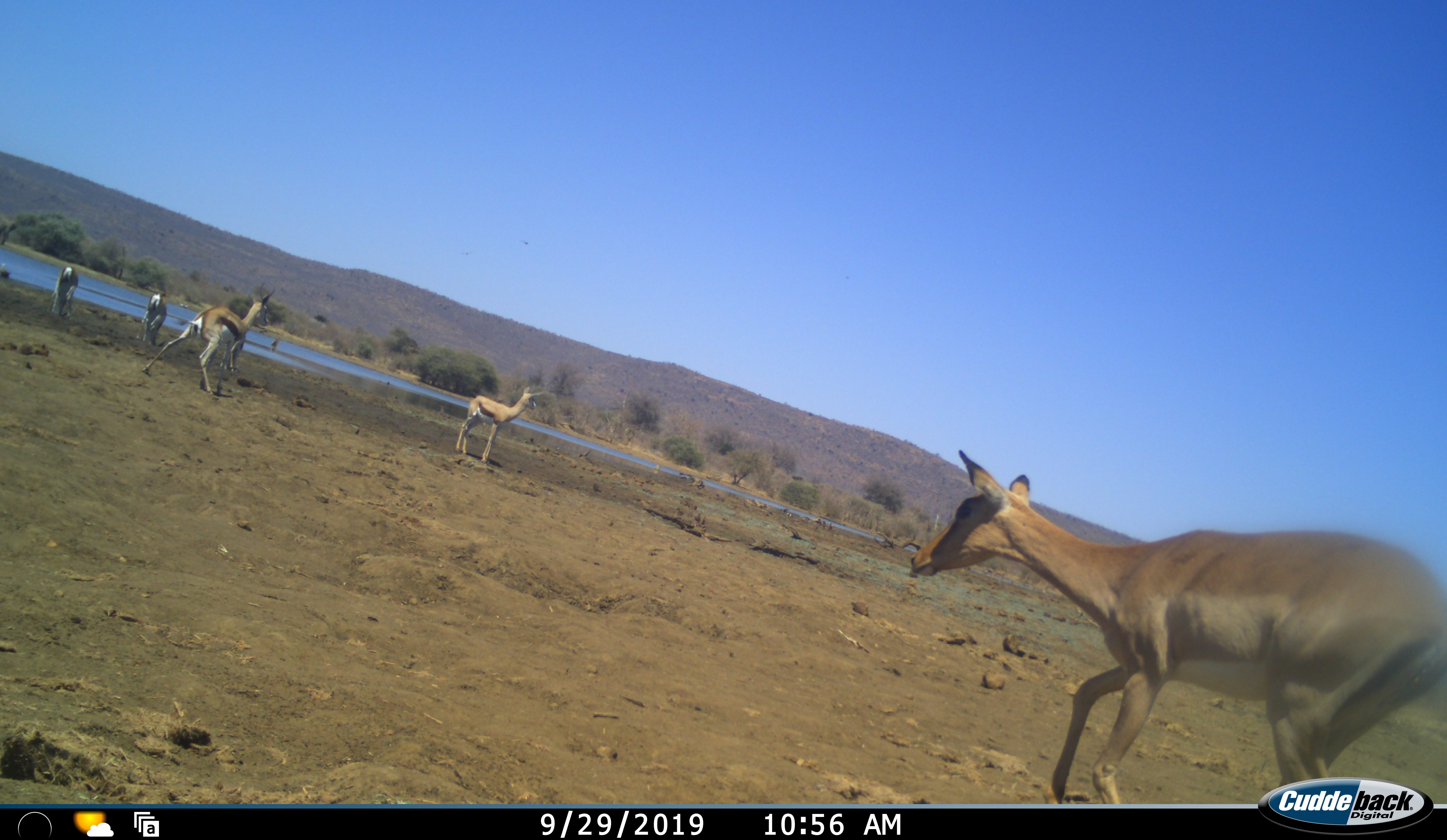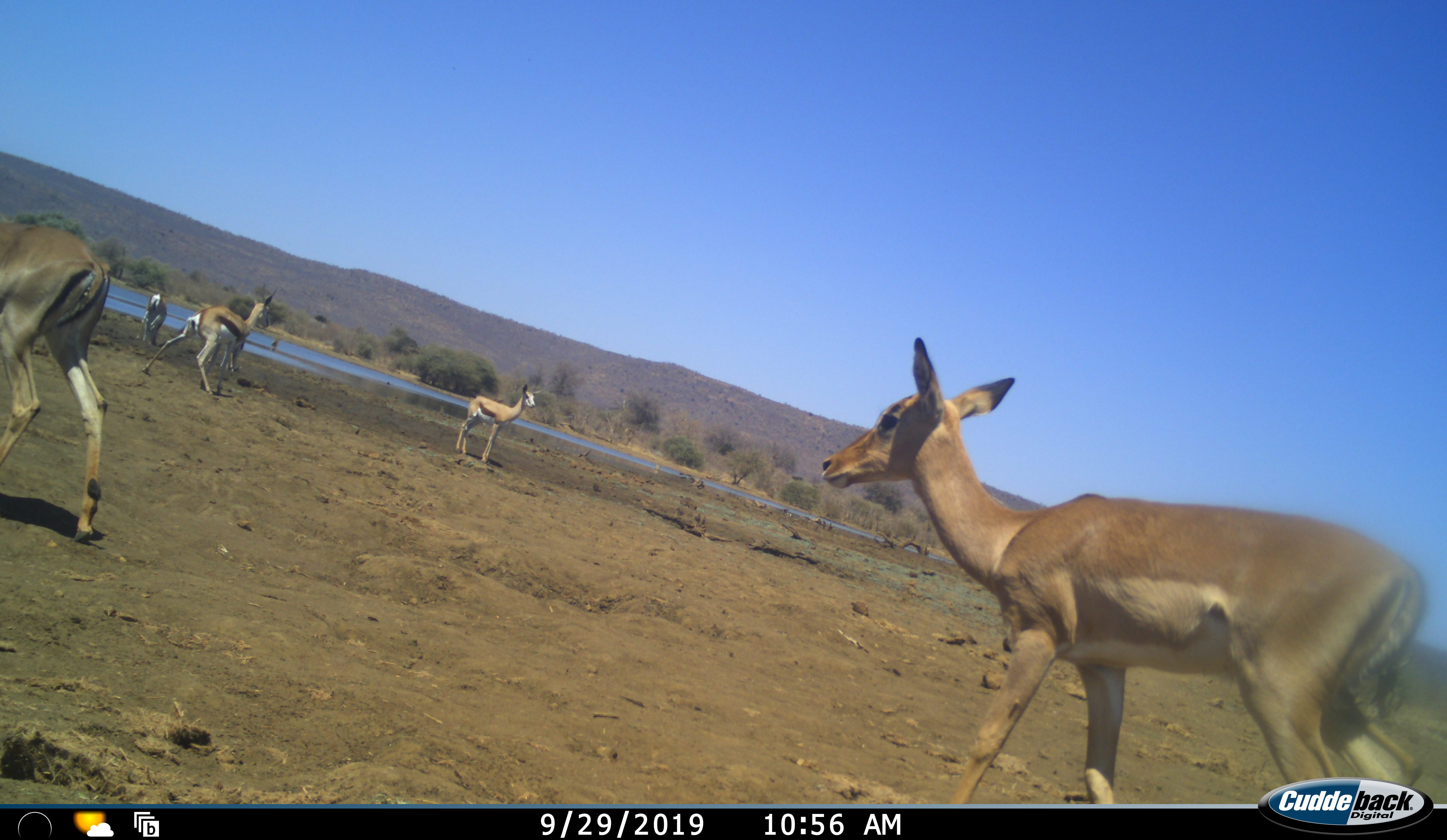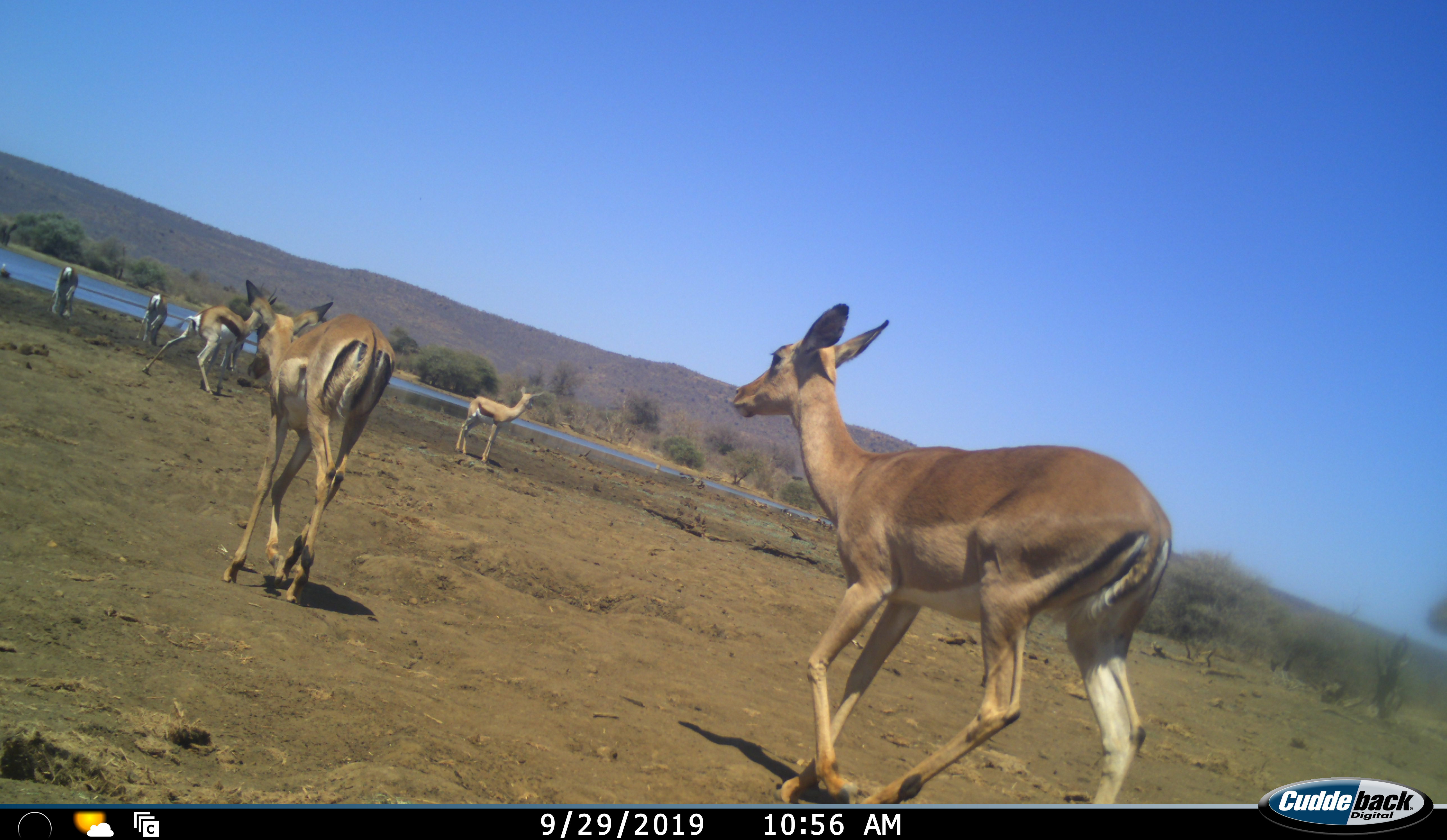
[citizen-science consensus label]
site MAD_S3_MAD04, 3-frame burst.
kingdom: Animalia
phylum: Chordata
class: Mammalia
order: Artiodactyla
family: Bovidae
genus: Aepyceros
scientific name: Aepyceros melampus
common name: impala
Impala (Aepyceros melampus), count 6. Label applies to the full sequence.